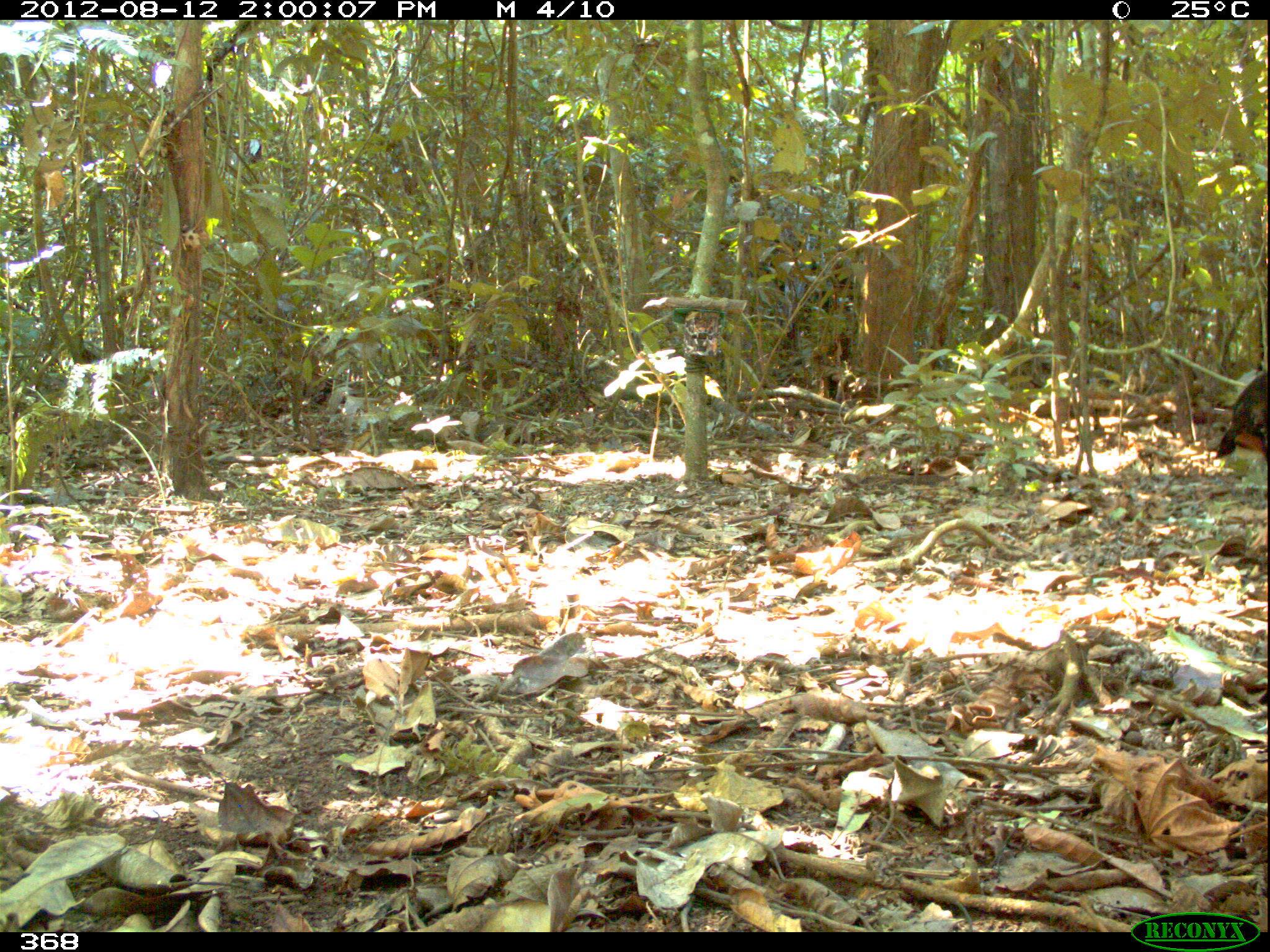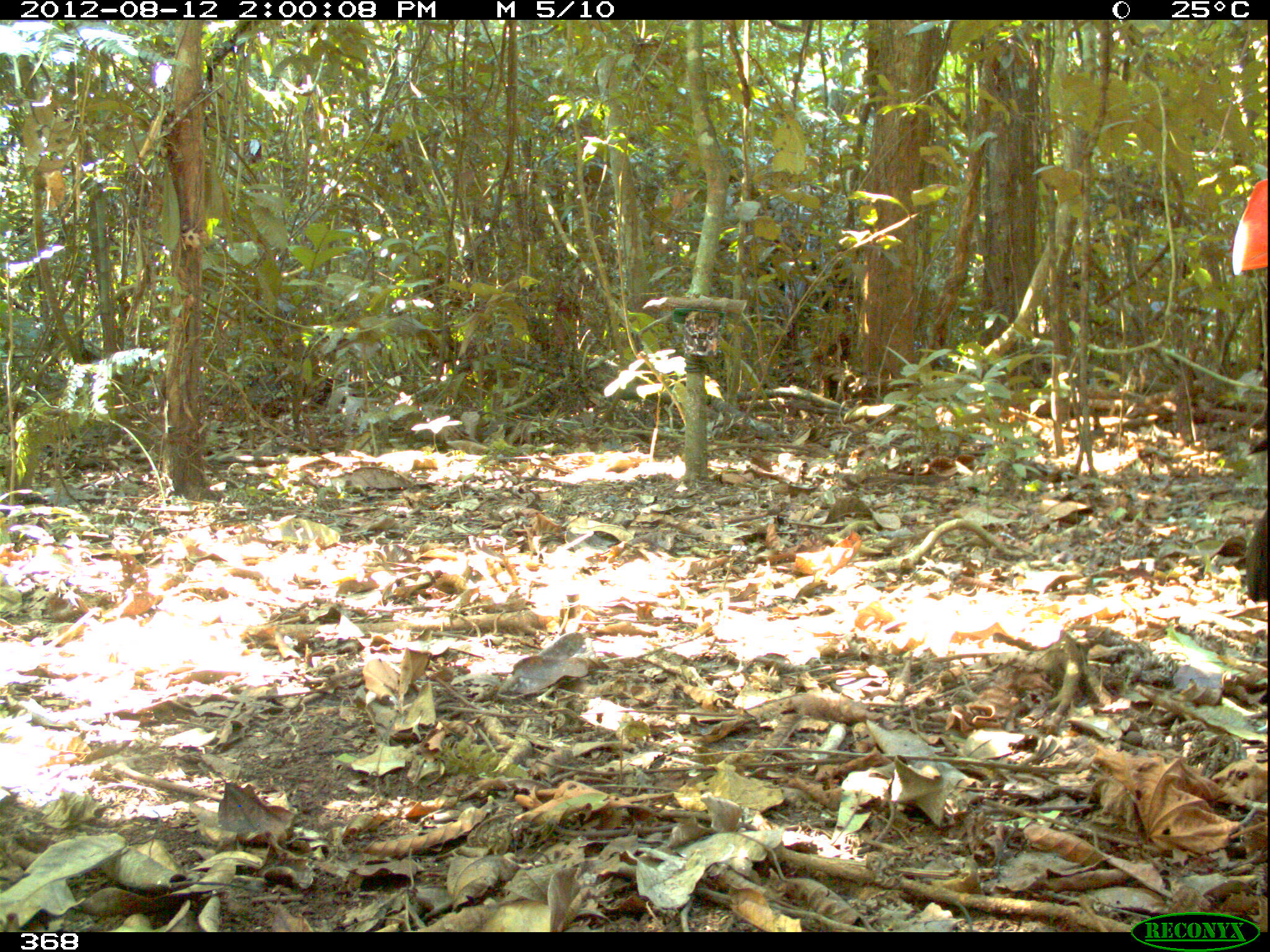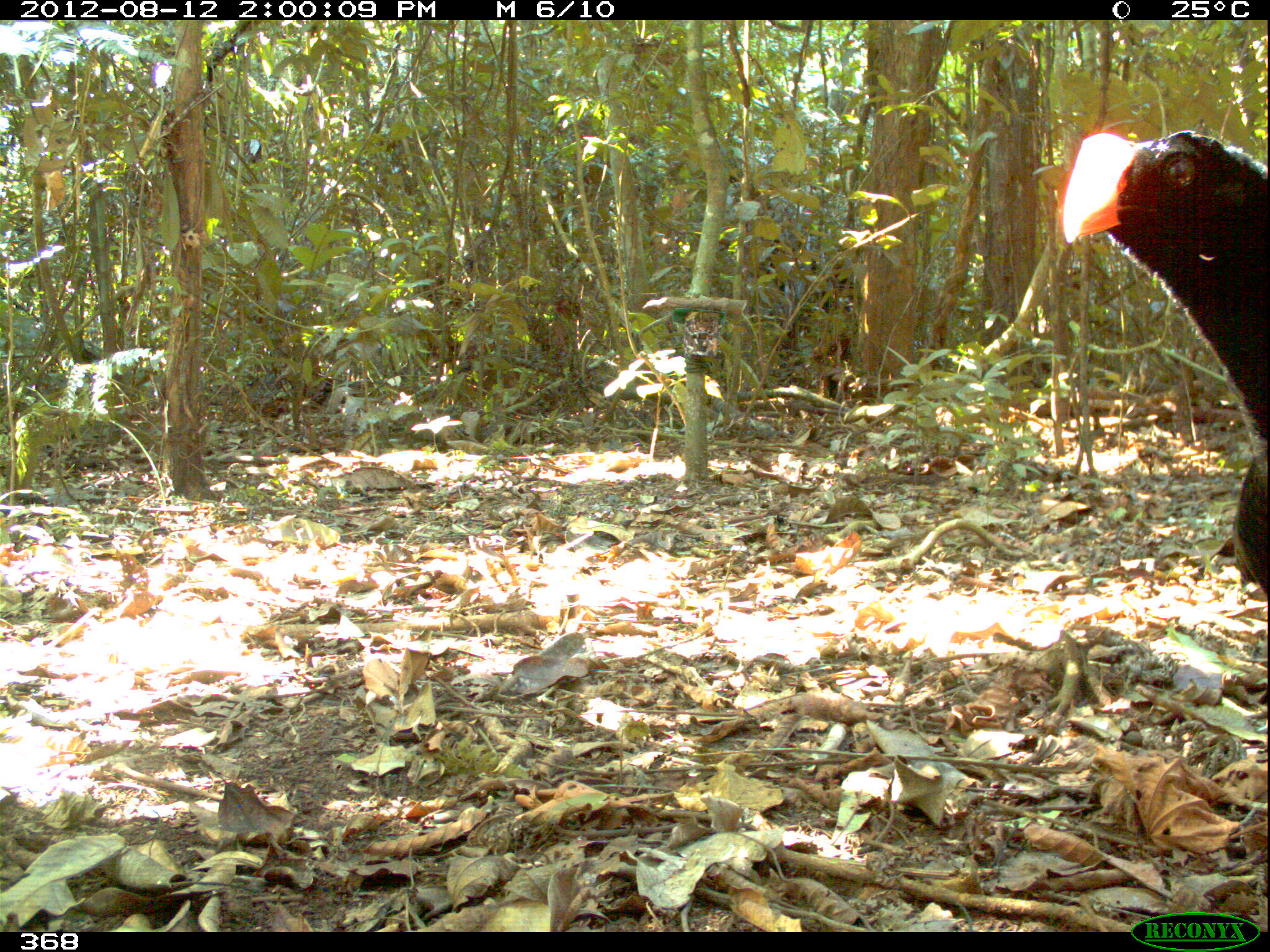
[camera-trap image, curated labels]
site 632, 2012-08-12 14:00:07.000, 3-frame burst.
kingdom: Animalia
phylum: Chordata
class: Aves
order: Galliformes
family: Cracidae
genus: Mitu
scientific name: Mitu tuberosum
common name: razor-billed curassow